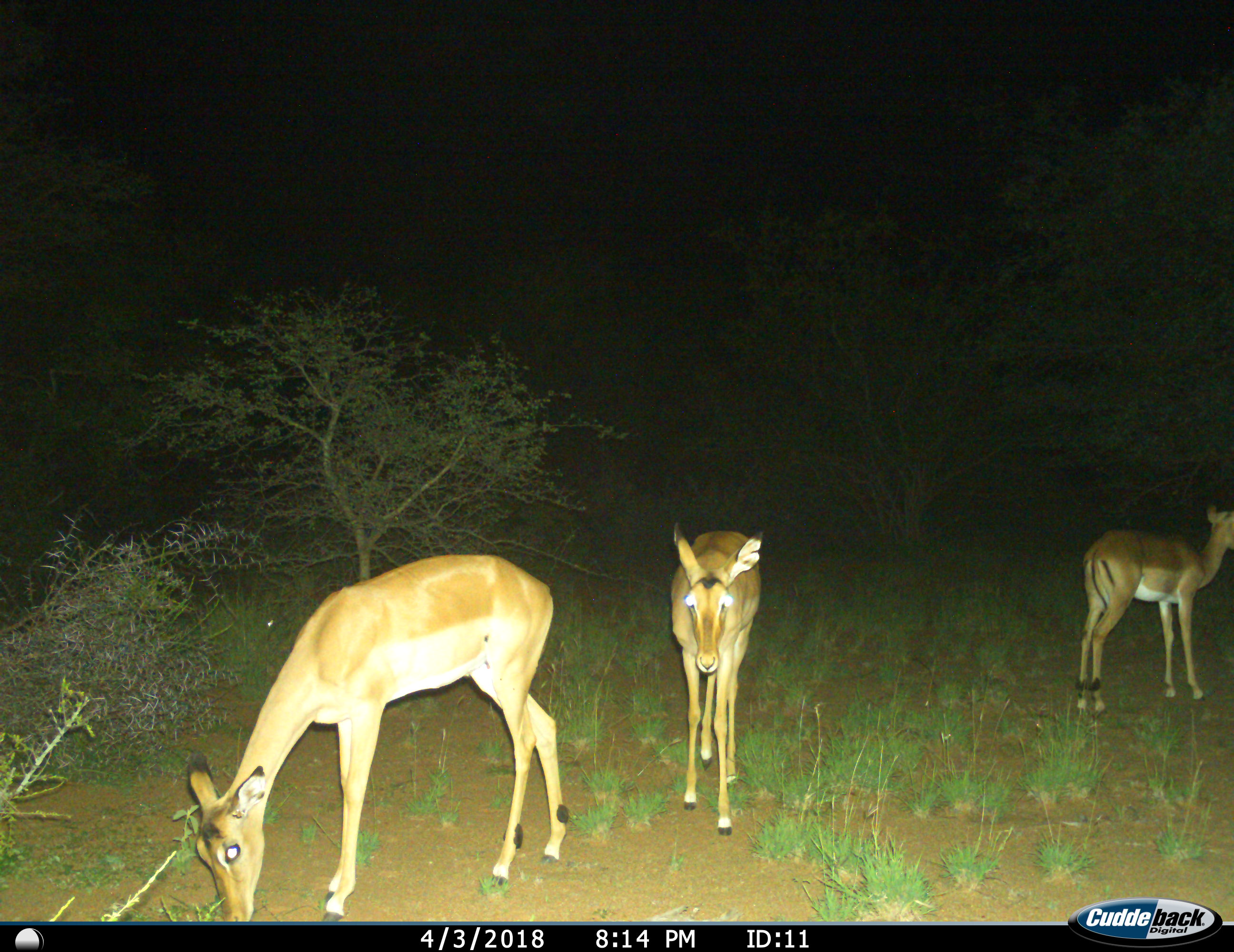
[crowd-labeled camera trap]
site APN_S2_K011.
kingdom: Animalia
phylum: Chordata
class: Mammalia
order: Artiodactyla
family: Bovidae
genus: Aepyceros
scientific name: Aepyceros melampus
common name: impala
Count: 3.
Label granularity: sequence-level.